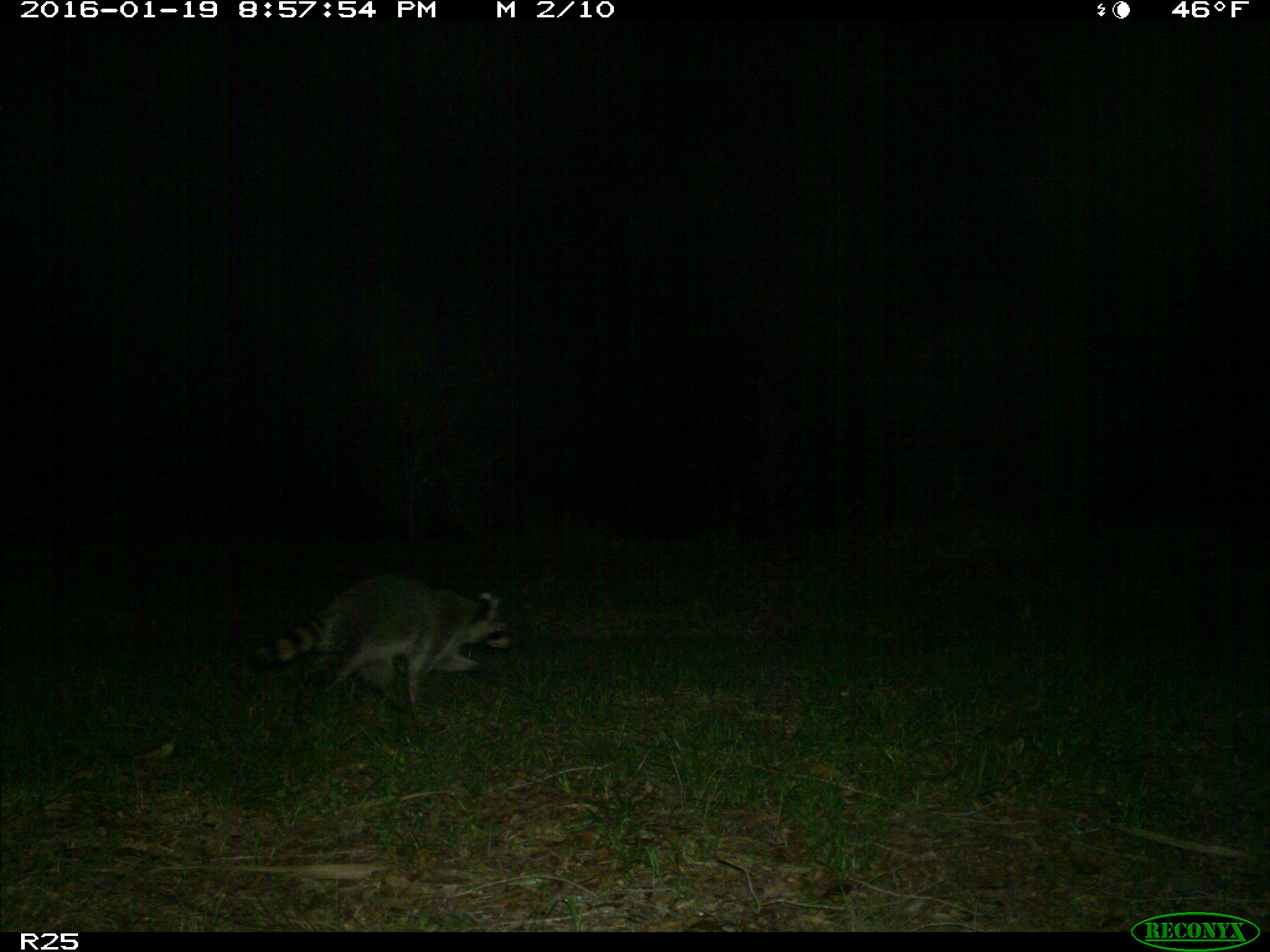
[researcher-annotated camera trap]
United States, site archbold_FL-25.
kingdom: Animalia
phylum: Chordata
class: Mammalia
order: Carnivora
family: Procyonidae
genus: Procyon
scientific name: Procyon lotor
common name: common raccoon